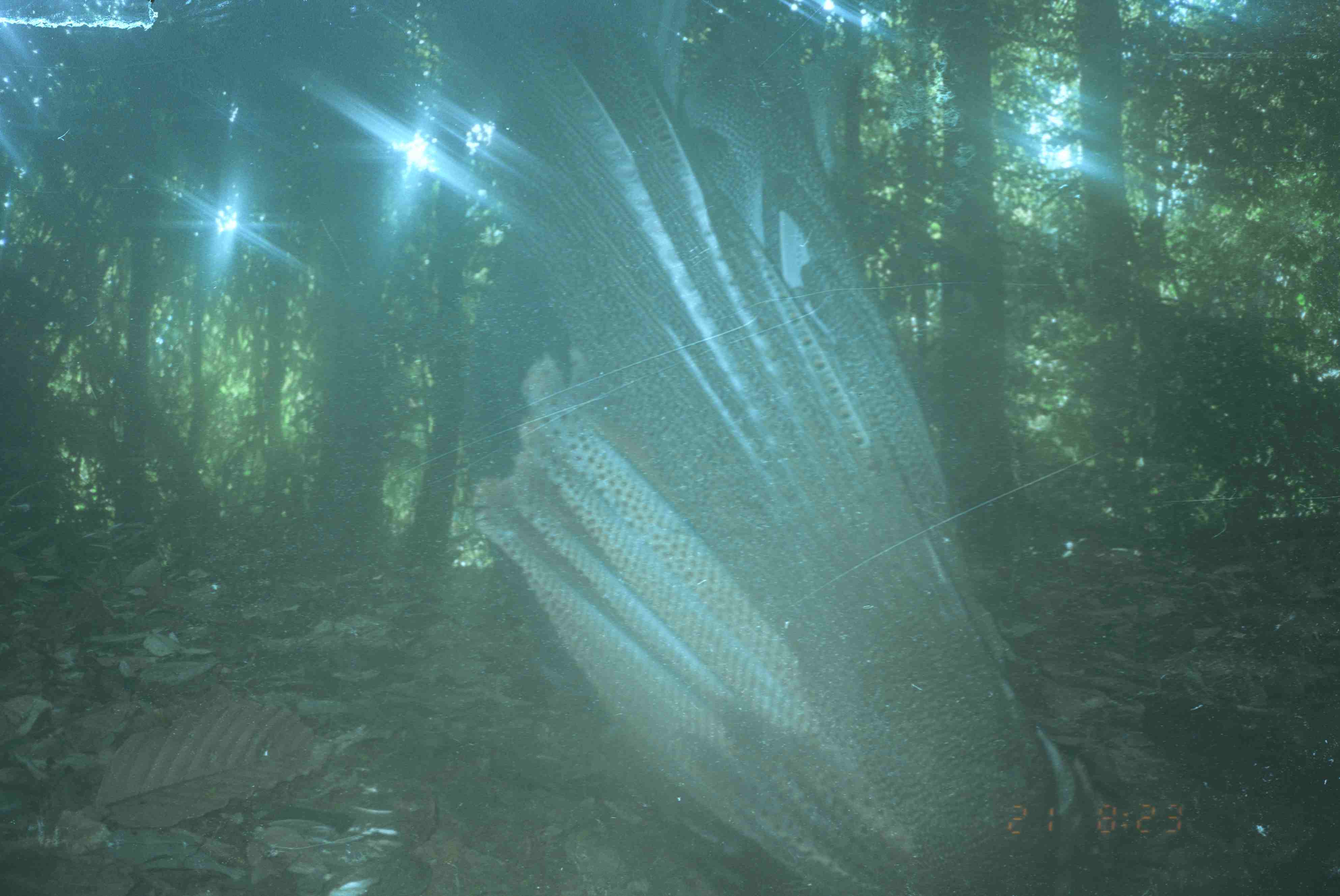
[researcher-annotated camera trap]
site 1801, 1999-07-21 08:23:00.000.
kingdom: Animalia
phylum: Chordata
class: Aves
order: Galliformes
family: Phasianidae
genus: Argusianus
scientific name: Argusianus argus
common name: great argus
Argusianus argus (great argus), count 1.